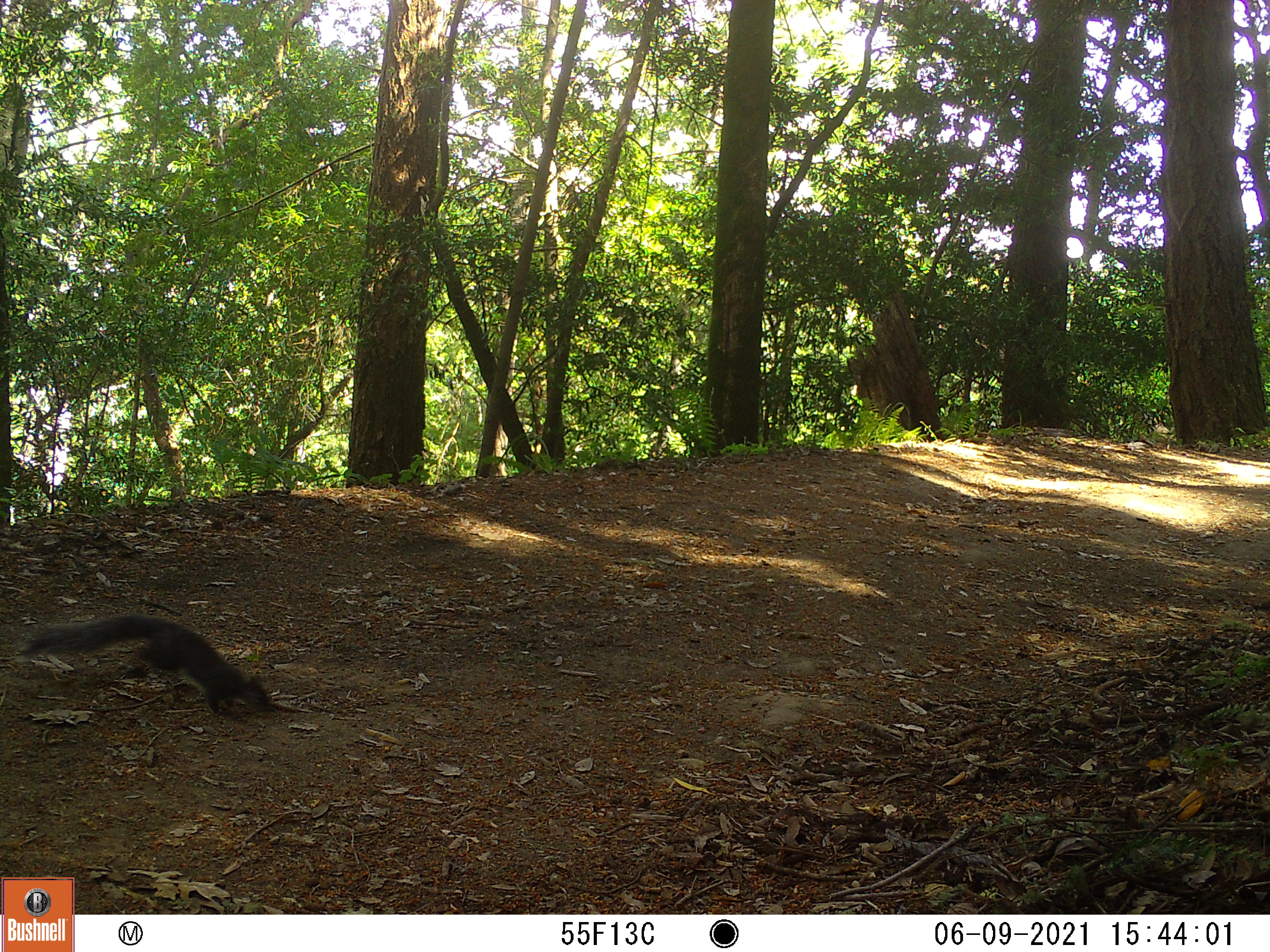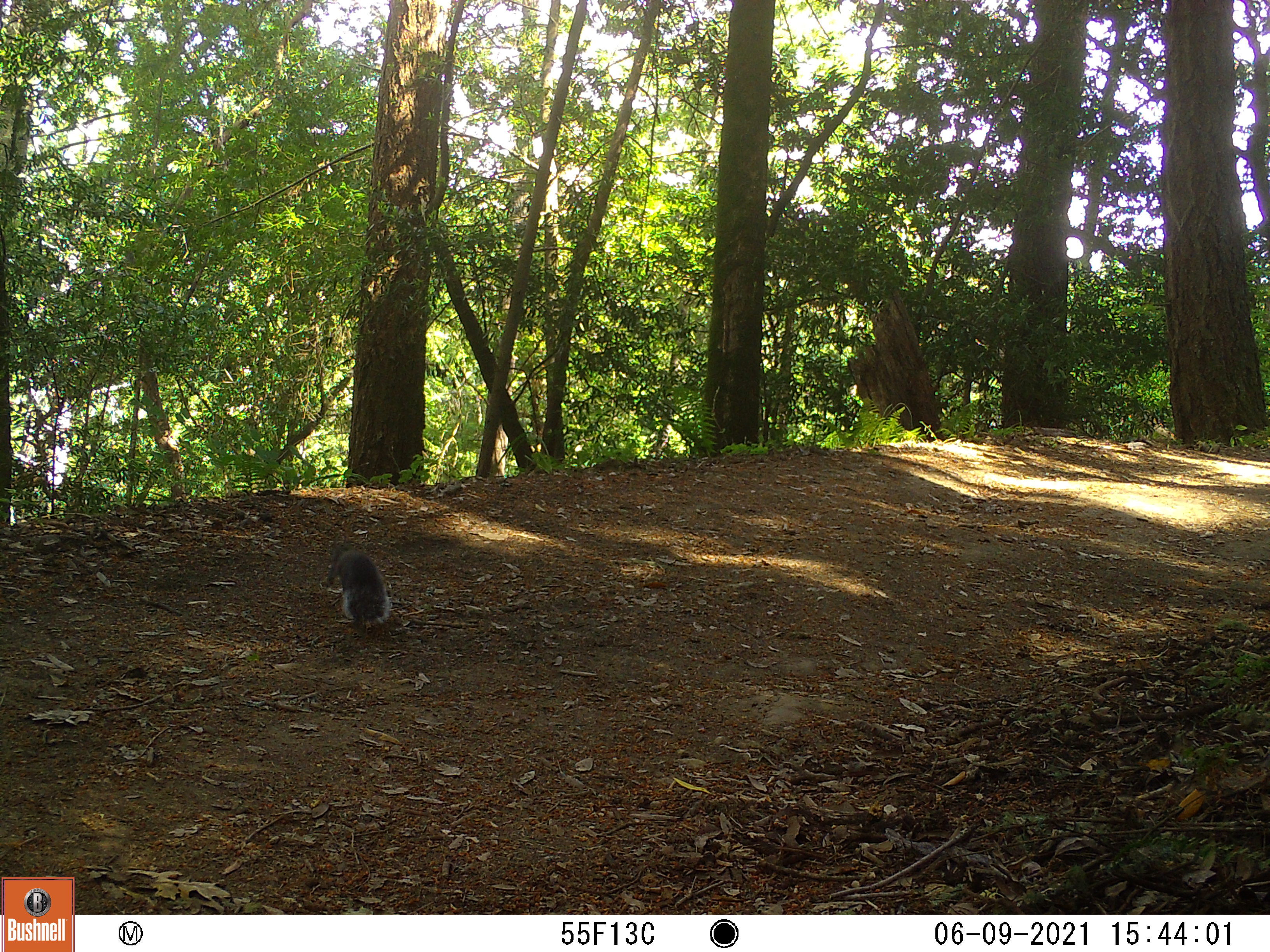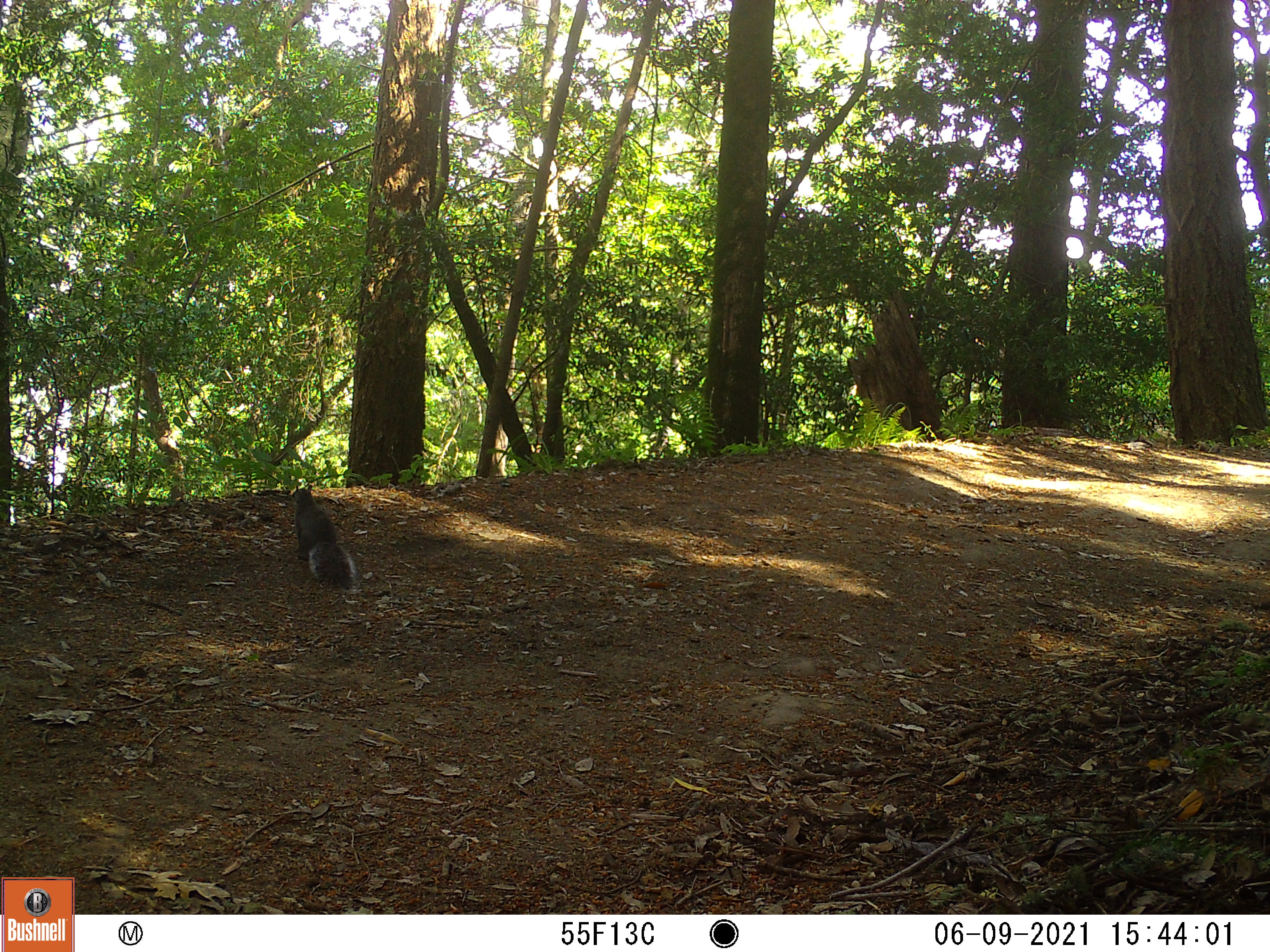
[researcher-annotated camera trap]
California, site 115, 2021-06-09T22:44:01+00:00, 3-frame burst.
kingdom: Animalia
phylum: Chordata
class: Mammalia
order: Rodentia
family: Sciuridae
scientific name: Sciuridae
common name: squirrel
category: unknown squirrel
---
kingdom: Animalia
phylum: Chordata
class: Mammalia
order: Rodentia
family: Sciuridae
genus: Sciurus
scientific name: Sciurus carolinensis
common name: eastern gray squirrel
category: eastern grey squirrel